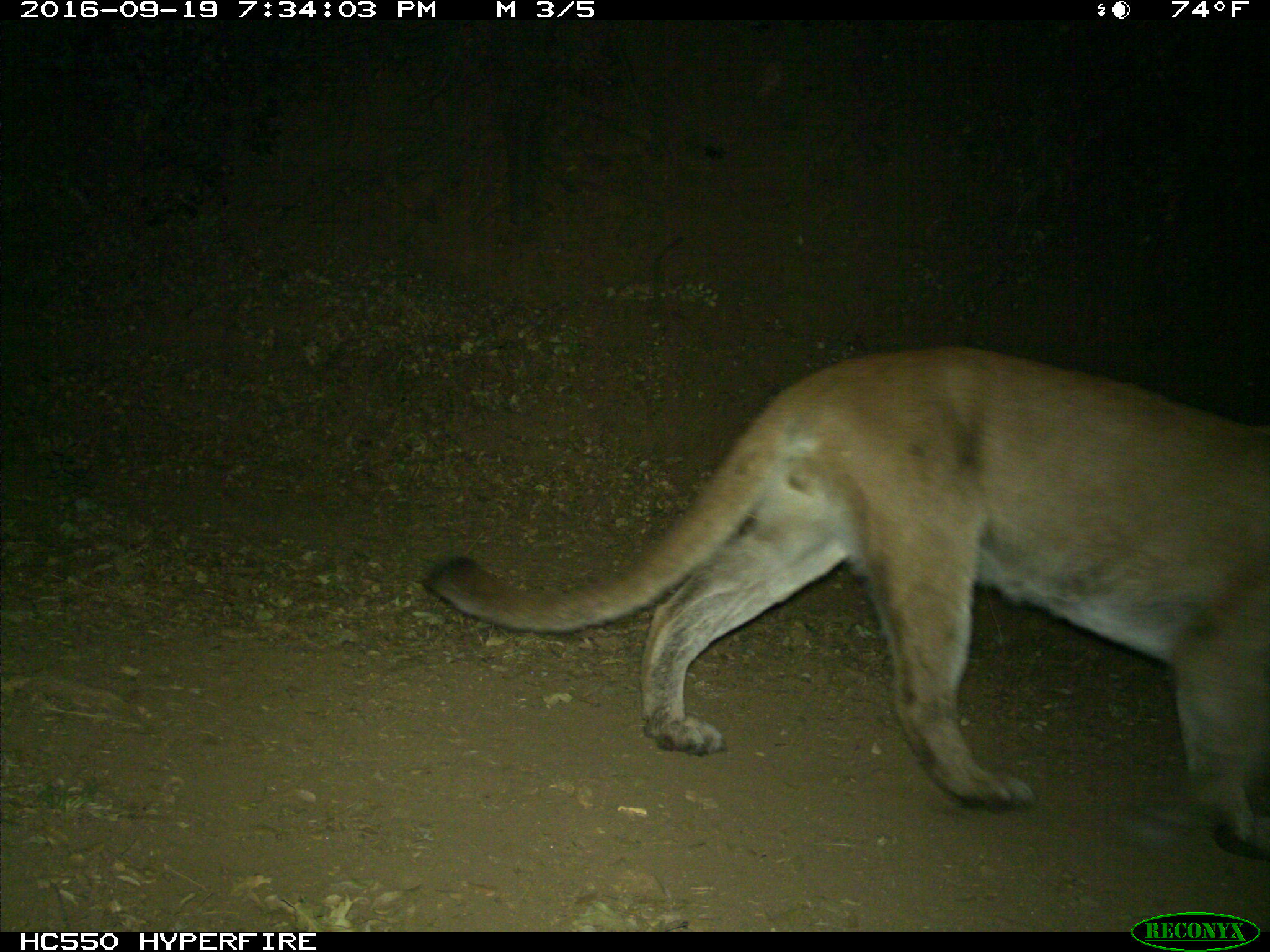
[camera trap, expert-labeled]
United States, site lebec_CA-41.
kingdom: Animalia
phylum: Chordata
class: Mammalia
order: Carnivora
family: Felidae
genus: Puma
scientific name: Puma concolor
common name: mountain lion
Puma concolor (mountain lion).